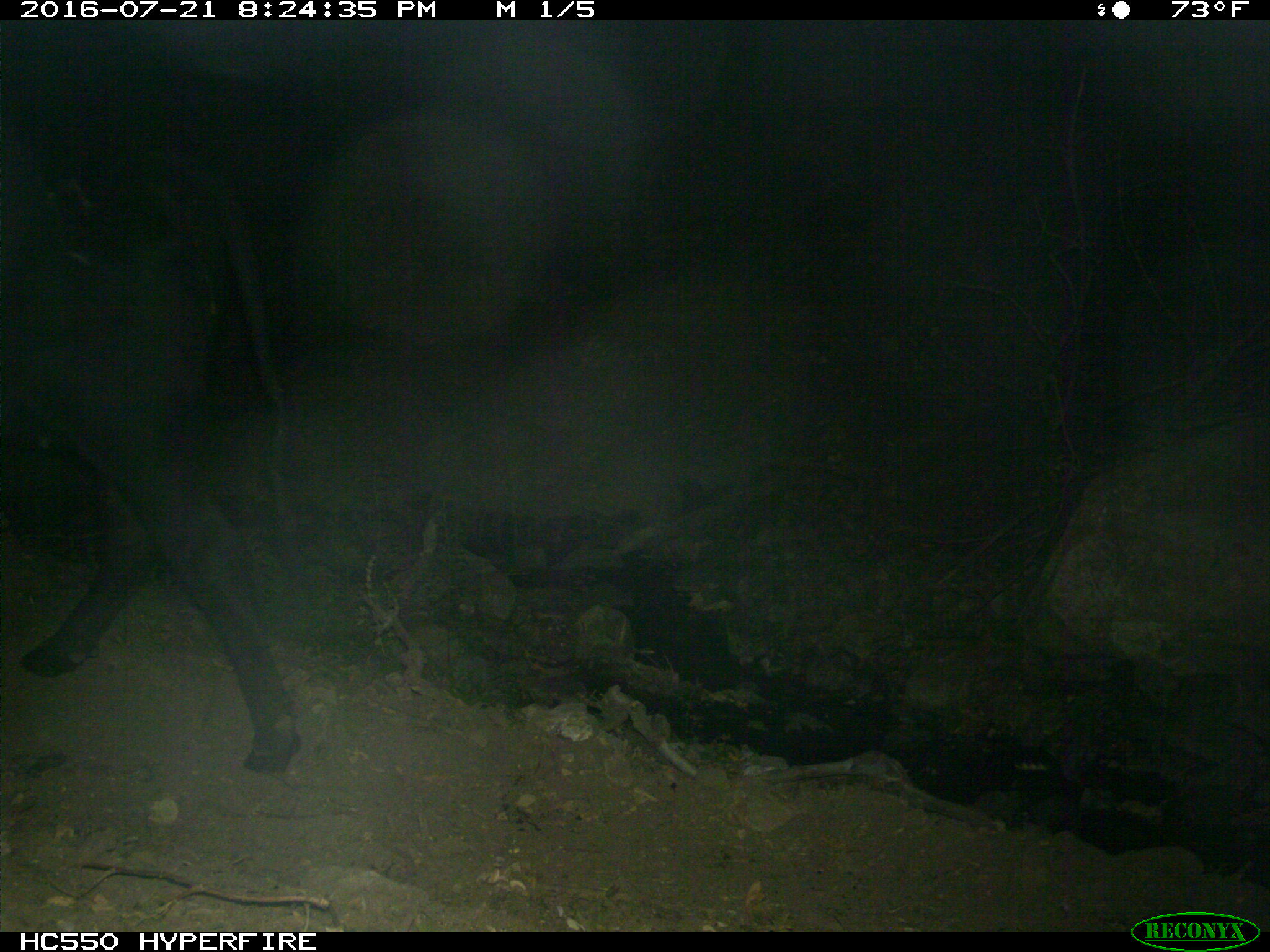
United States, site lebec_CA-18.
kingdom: Animalia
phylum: Chordata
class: Mammalia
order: Artiodactyla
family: Bovidae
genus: Bos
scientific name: Bos taurus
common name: domestic cow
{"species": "Bos taurus (domestic cow)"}